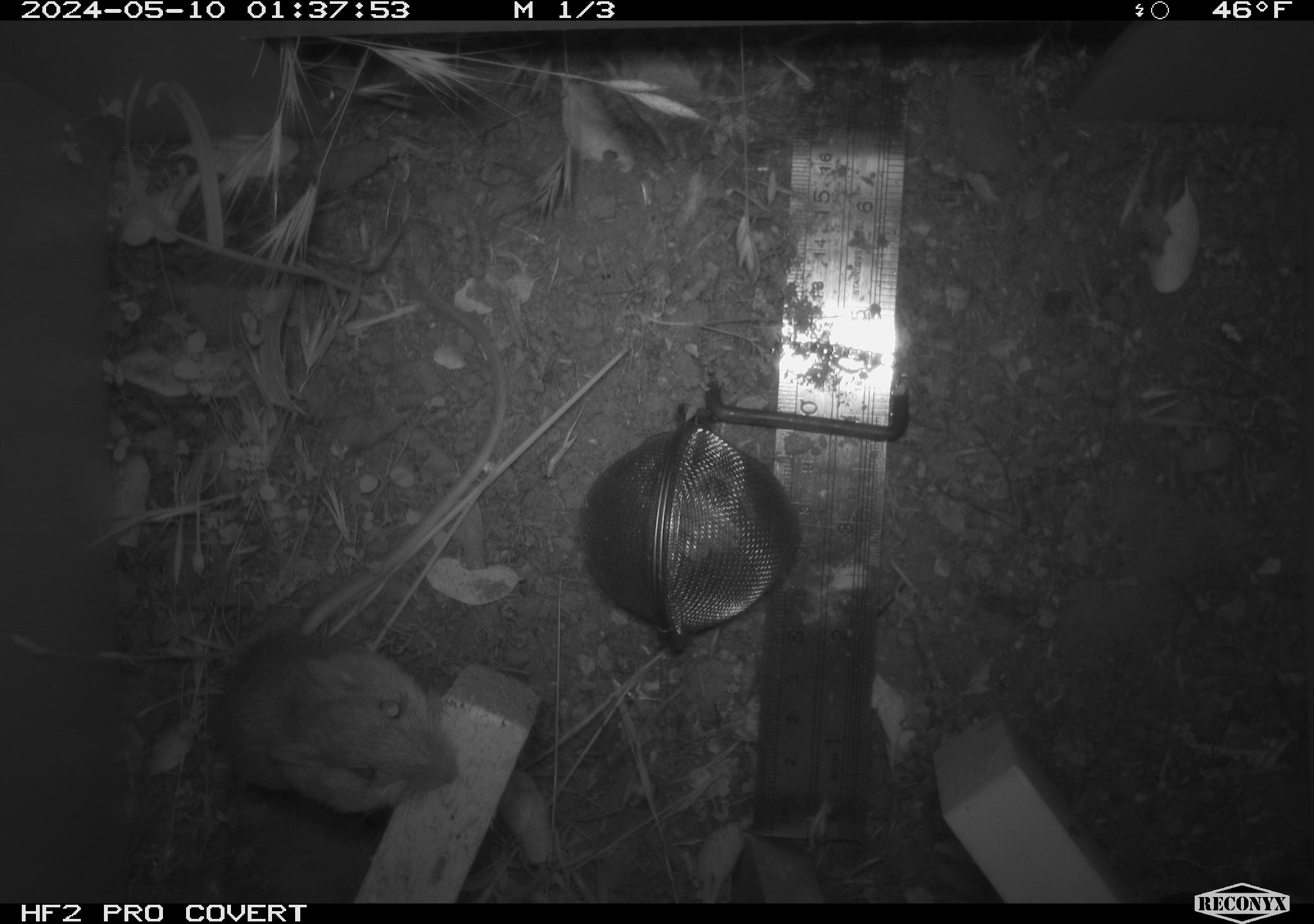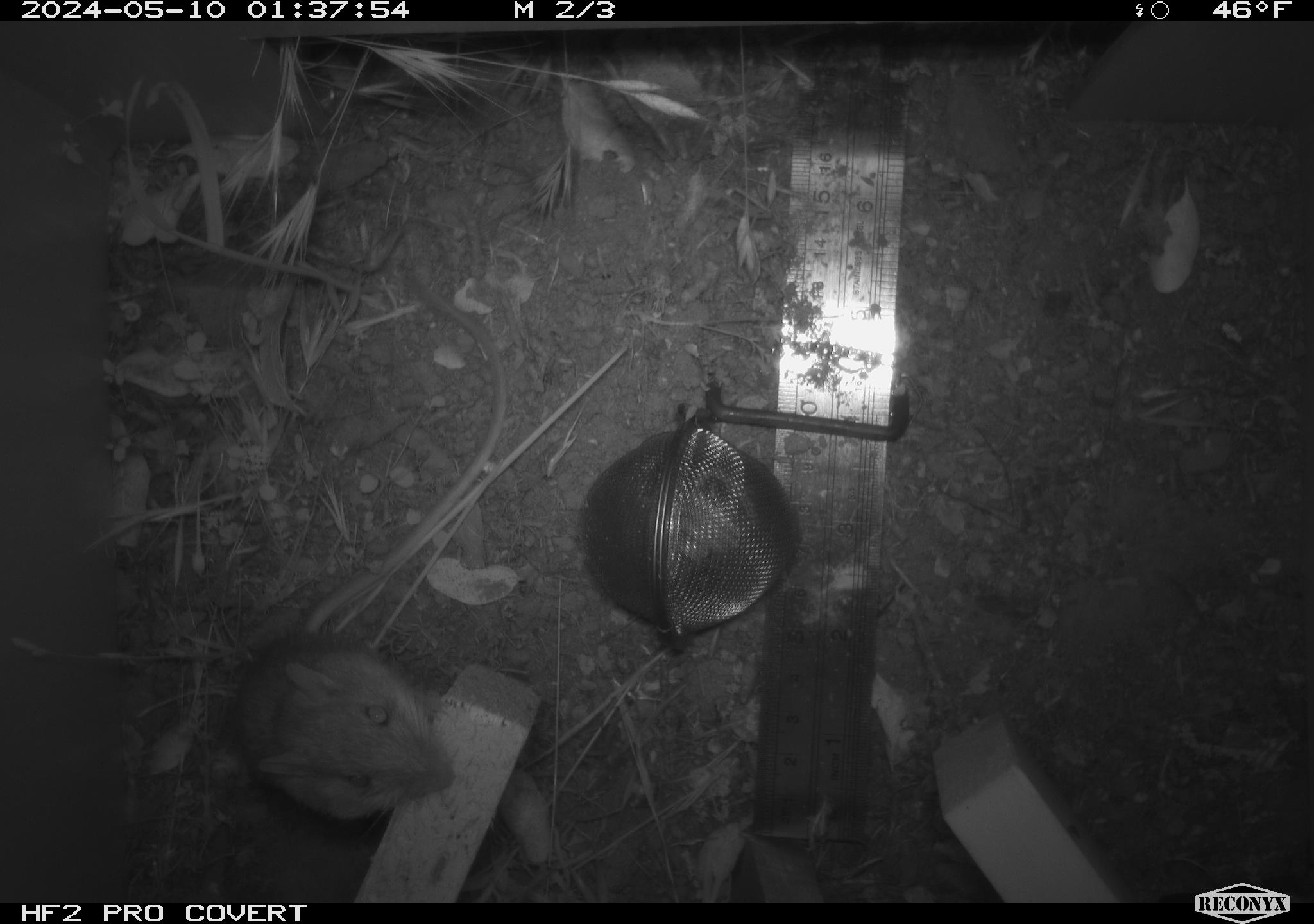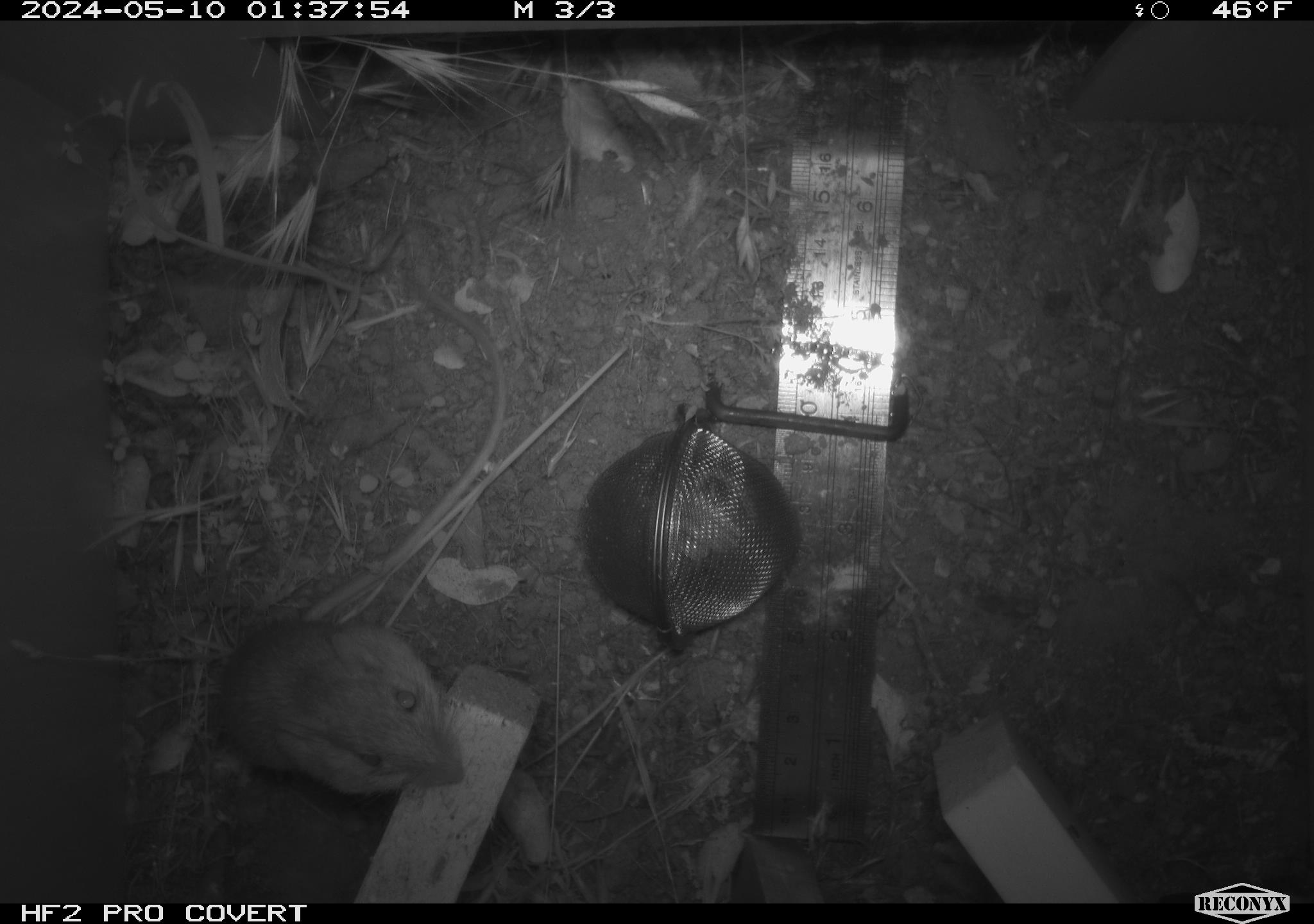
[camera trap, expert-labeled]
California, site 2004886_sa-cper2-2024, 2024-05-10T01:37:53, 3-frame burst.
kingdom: Animalia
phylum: Chordata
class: Mammalia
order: Rodentia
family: Heteromyidae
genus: Dipodomys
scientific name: Dipodomys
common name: kangaroo rats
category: dipodomys species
Dipodomys species (kangaroo rats) (Dipodomys).